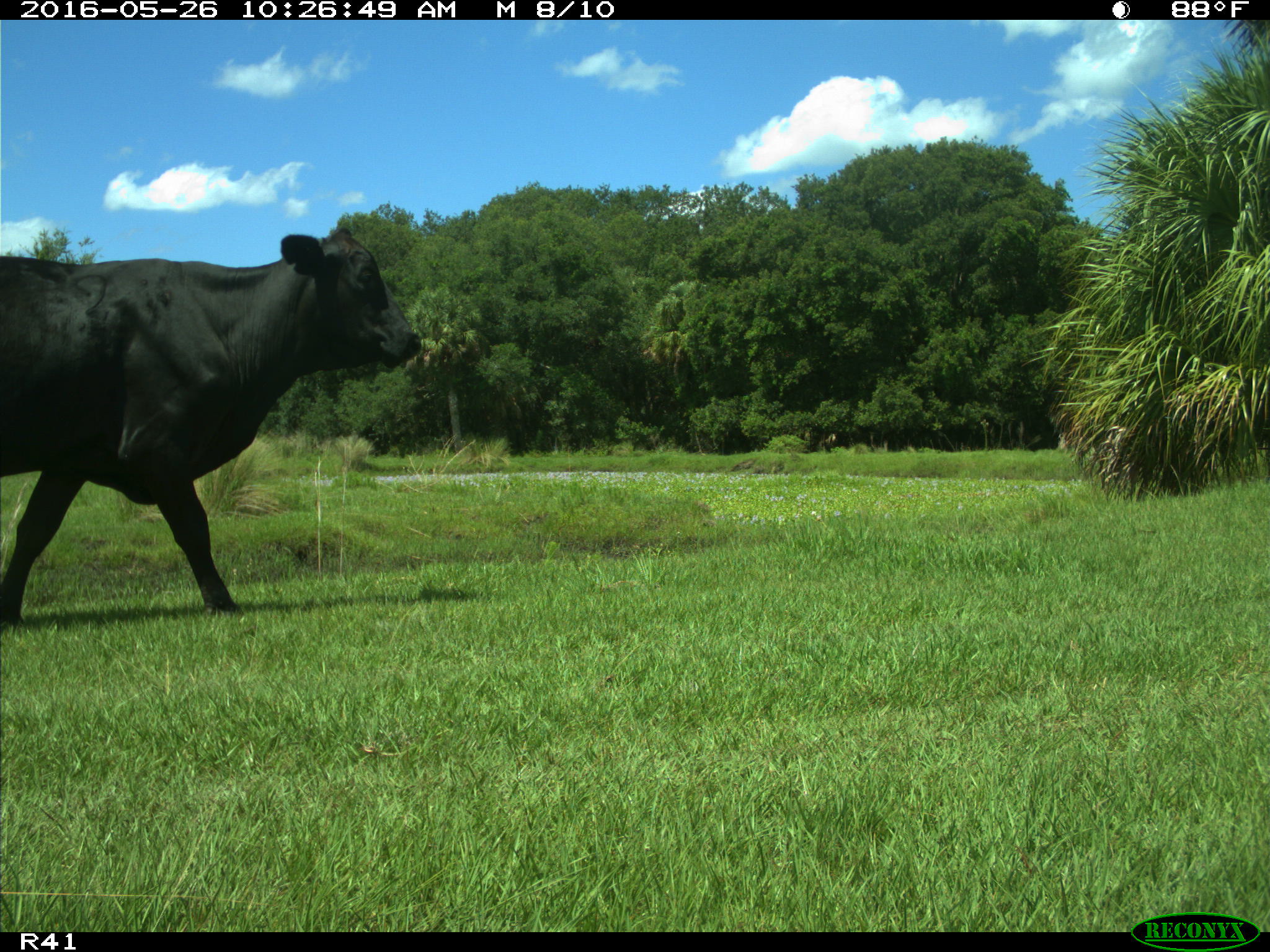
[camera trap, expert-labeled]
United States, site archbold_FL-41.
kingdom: Animalia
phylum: Chordata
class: Mammalia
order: Artiodactyla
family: Bovidae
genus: Bos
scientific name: Bos taurus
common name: domestic cow